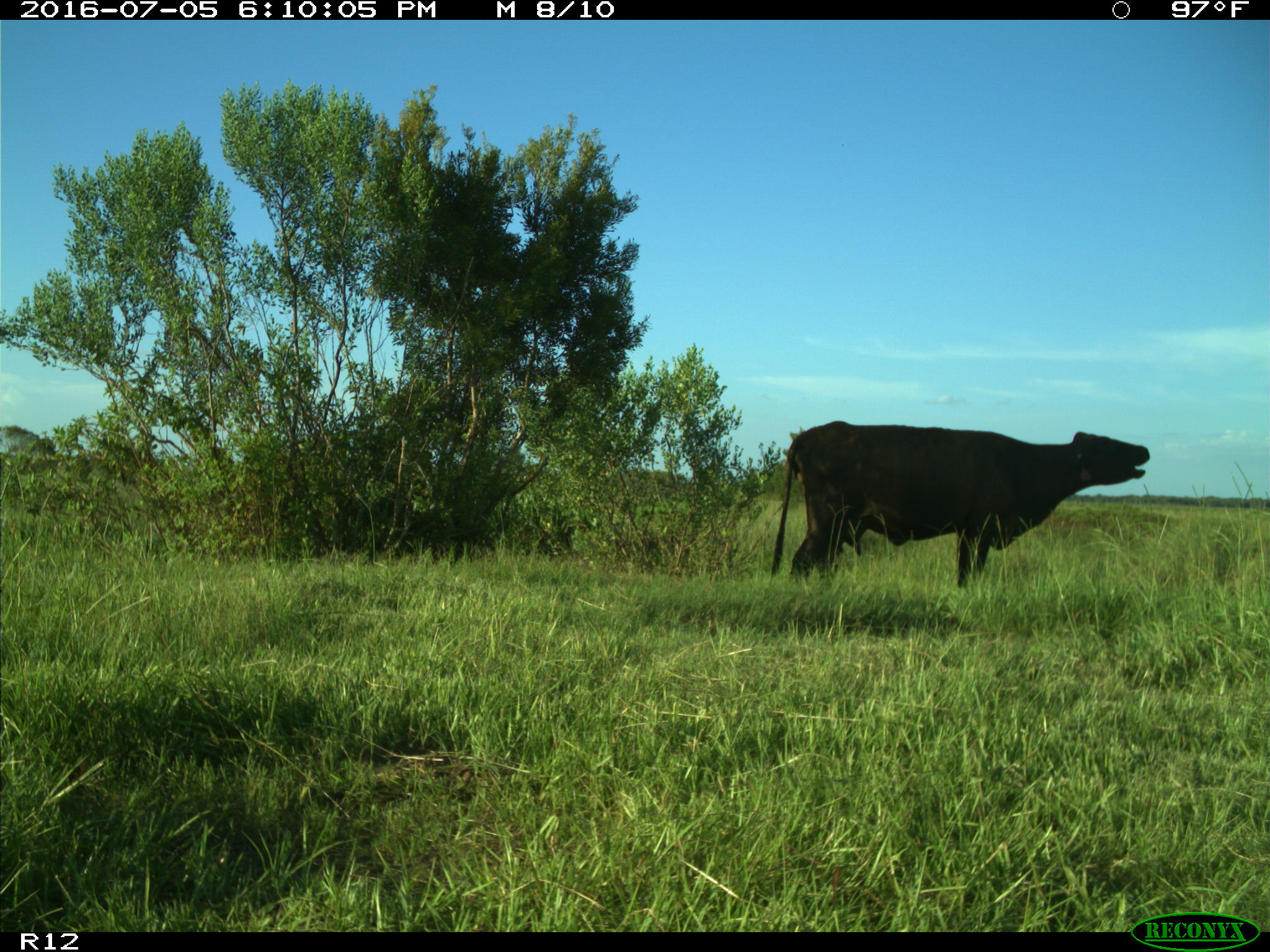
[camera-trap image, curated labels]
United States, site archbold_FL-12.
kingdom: Animalia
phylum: Chordata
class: Mammalia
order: Artiodactyla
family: Bovidae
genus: Bos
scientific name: Bos taurus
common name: domestic cow